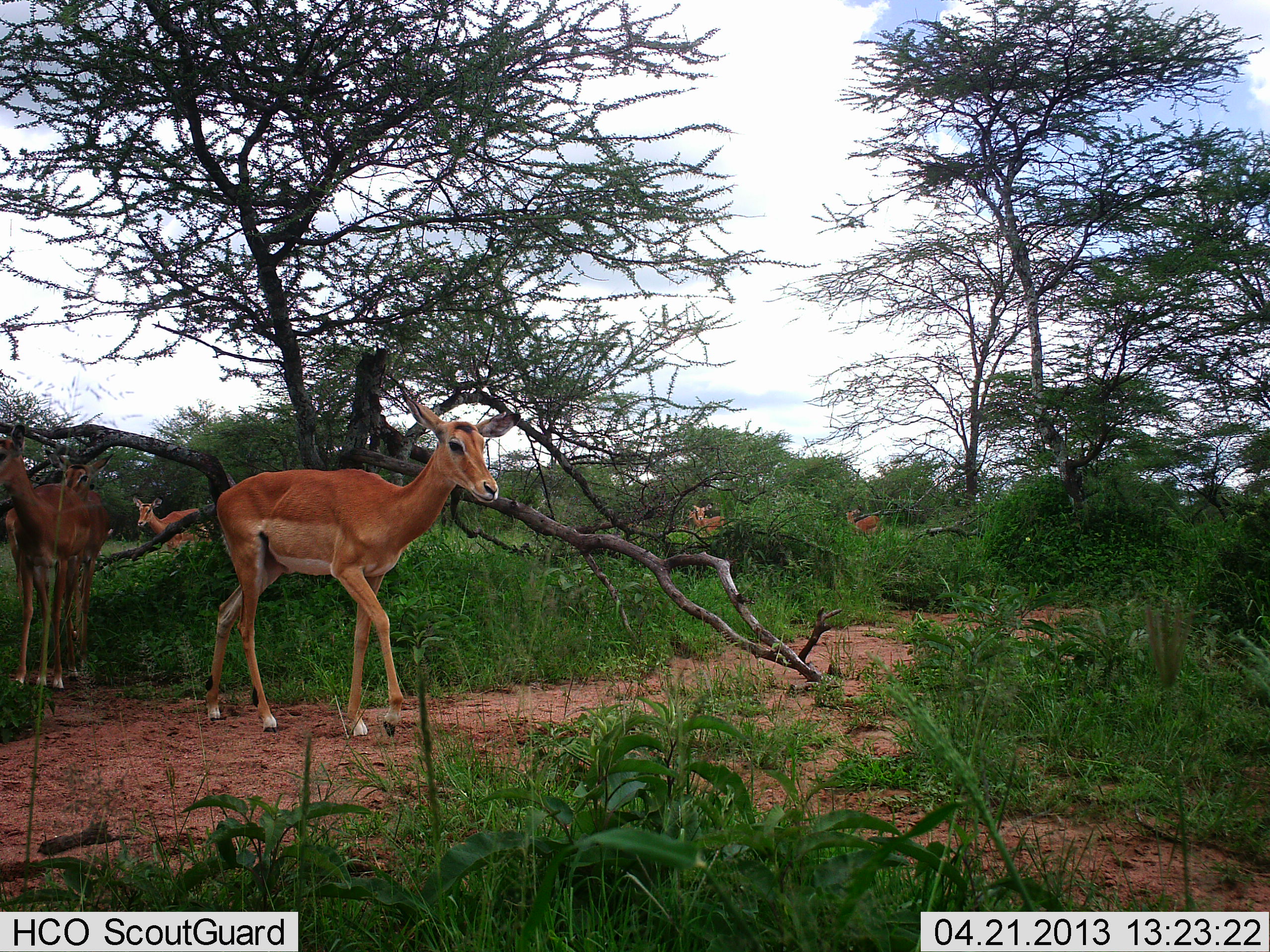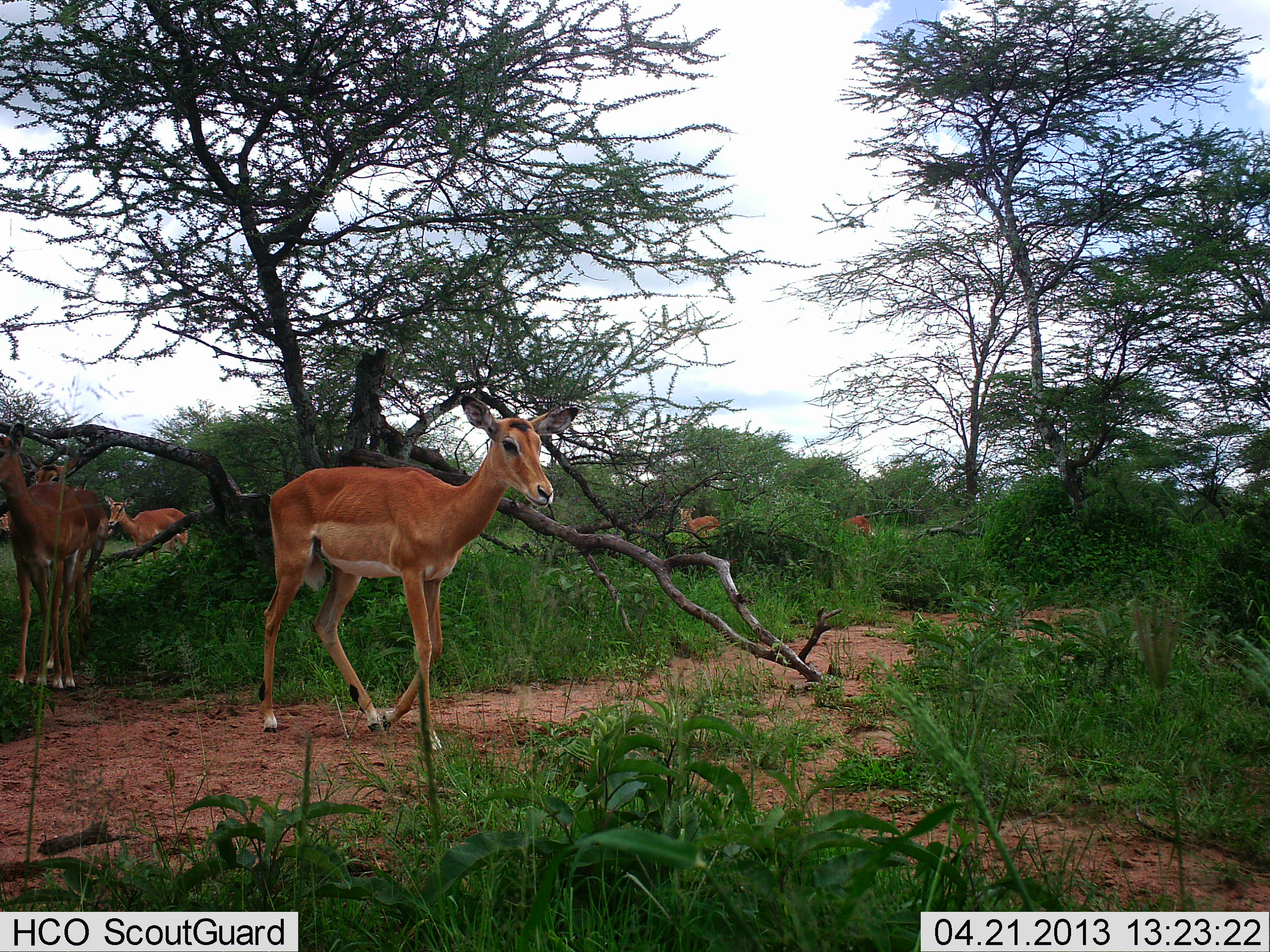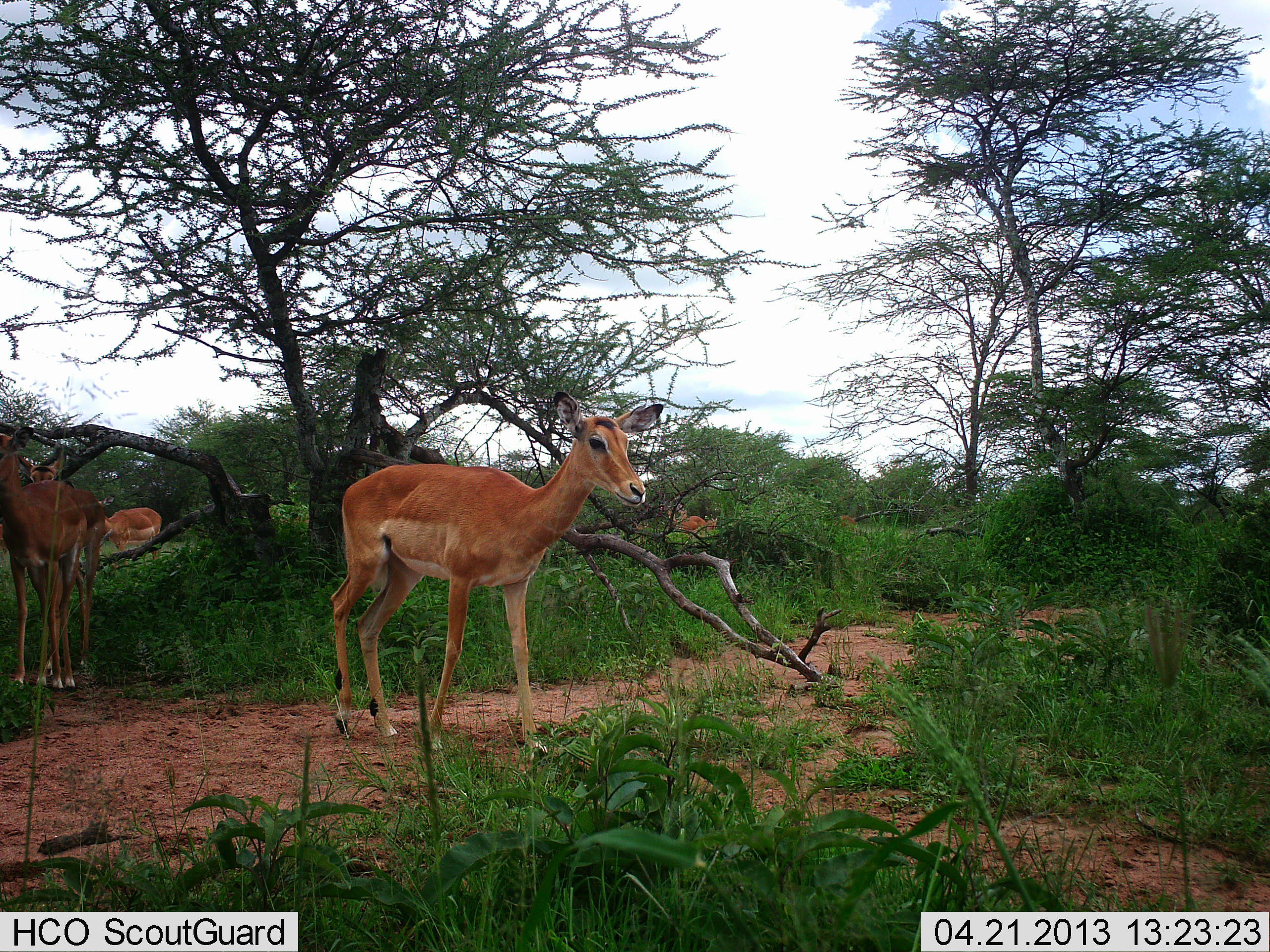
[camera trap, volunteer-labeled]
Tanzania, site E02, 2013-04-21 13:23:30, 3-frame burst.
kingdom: Animalia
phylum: Chordata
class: Mammalia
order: Artiodactyla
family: Bovidae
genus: Aepyceros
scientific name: Aepyceros melampus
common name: impala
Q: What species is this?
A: Impala (Aepyceros melampus).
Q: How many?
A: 6.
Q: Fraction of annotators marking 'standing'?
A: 44%.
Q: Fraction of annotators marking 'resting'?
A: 0%.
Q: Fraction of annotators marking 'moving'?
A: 100%.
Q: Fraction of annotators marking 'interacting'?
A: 0%.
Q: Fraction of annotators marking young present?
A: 0%.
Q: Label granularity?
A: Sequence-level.